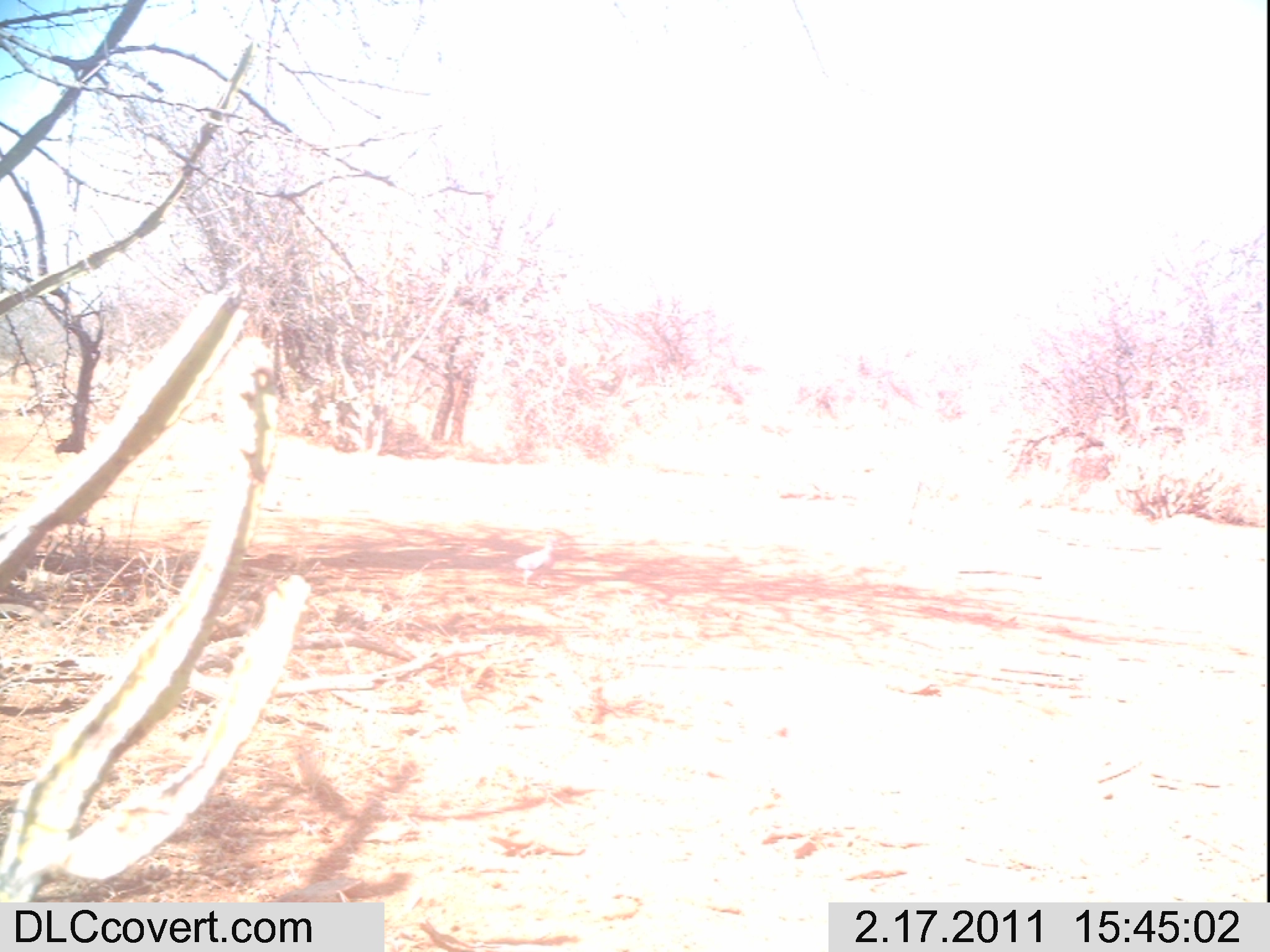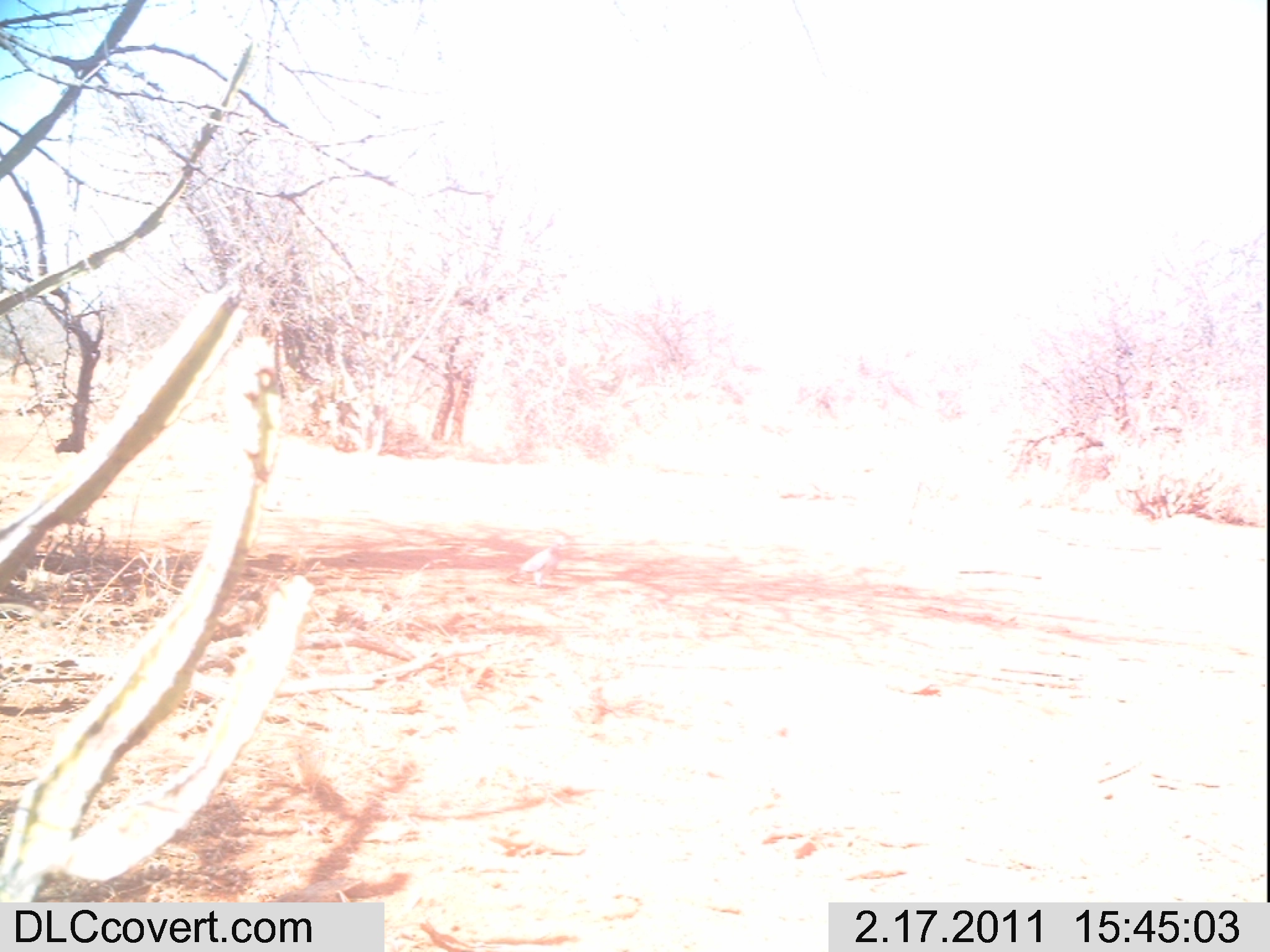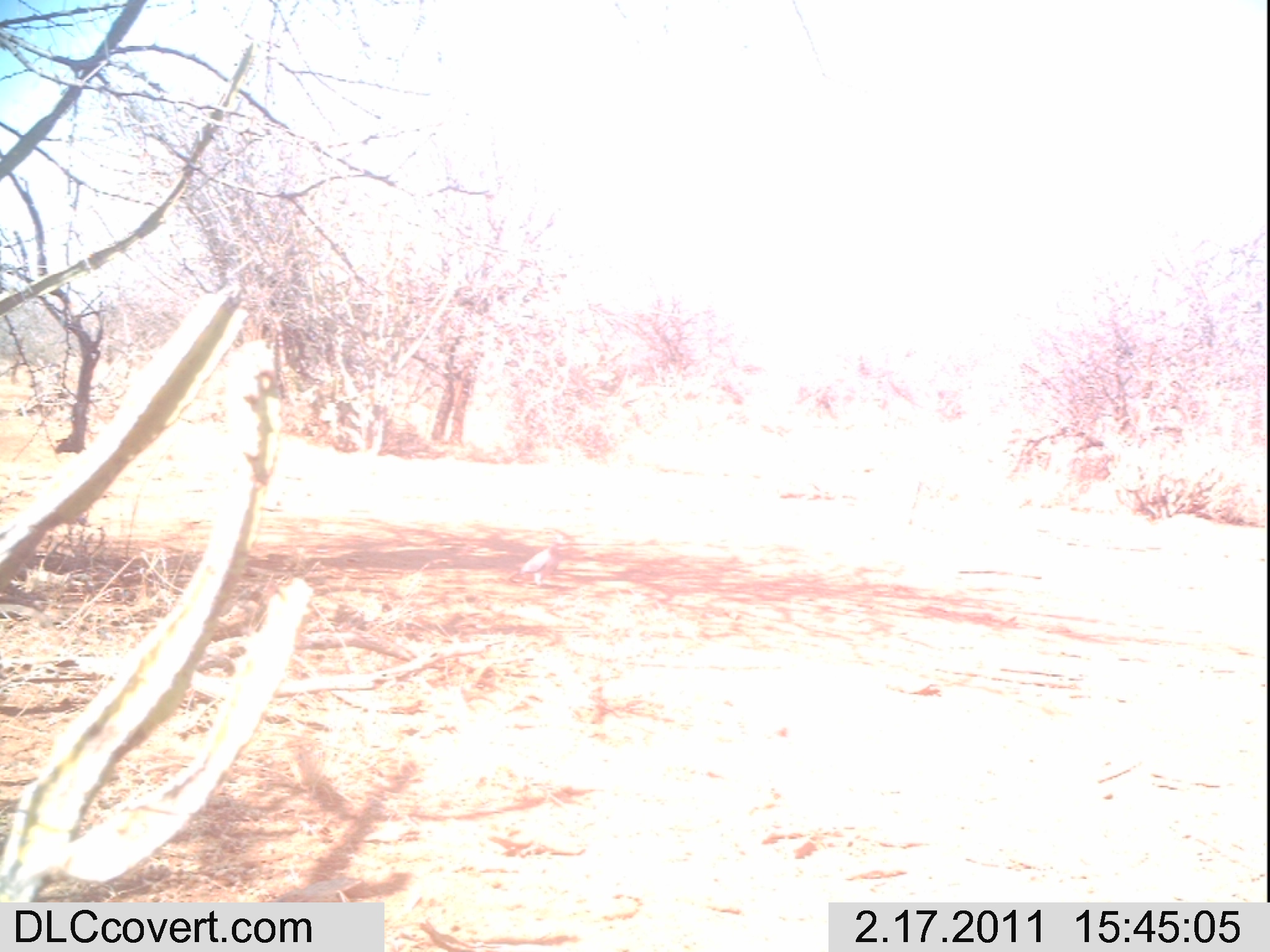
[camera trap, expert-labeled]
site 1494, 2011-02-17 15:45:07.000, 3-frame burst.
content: unidentified animal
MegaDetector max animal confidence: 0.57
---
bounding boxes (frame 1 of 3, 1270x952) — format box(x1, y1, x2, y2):
unknown: box(501, 536, 558, 588)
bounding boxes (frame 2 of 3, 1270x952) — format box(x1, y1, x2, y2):
unknown: box(511, 534, 567, 588)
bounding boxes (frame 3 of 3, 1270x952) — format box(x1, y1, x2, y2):
unknown: box(510, 533, 566, 585)